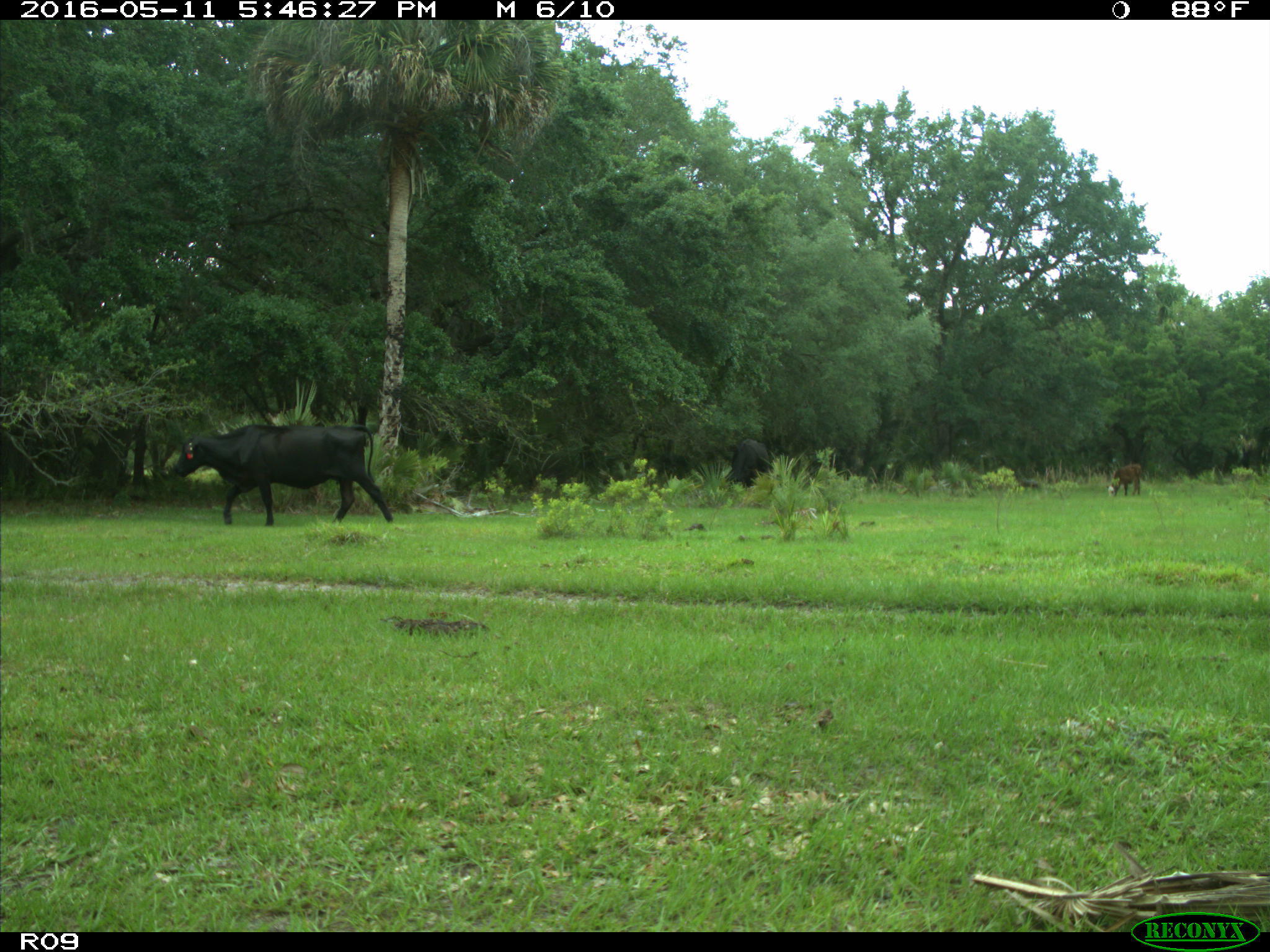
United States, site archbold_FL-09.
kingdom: Animalia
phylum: Chordata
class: Mammalia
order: Artiodactyla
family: Bovidae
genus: Bos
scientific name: Bos taurus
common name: domestic cow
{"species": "Bos taurus (domestic cow)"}